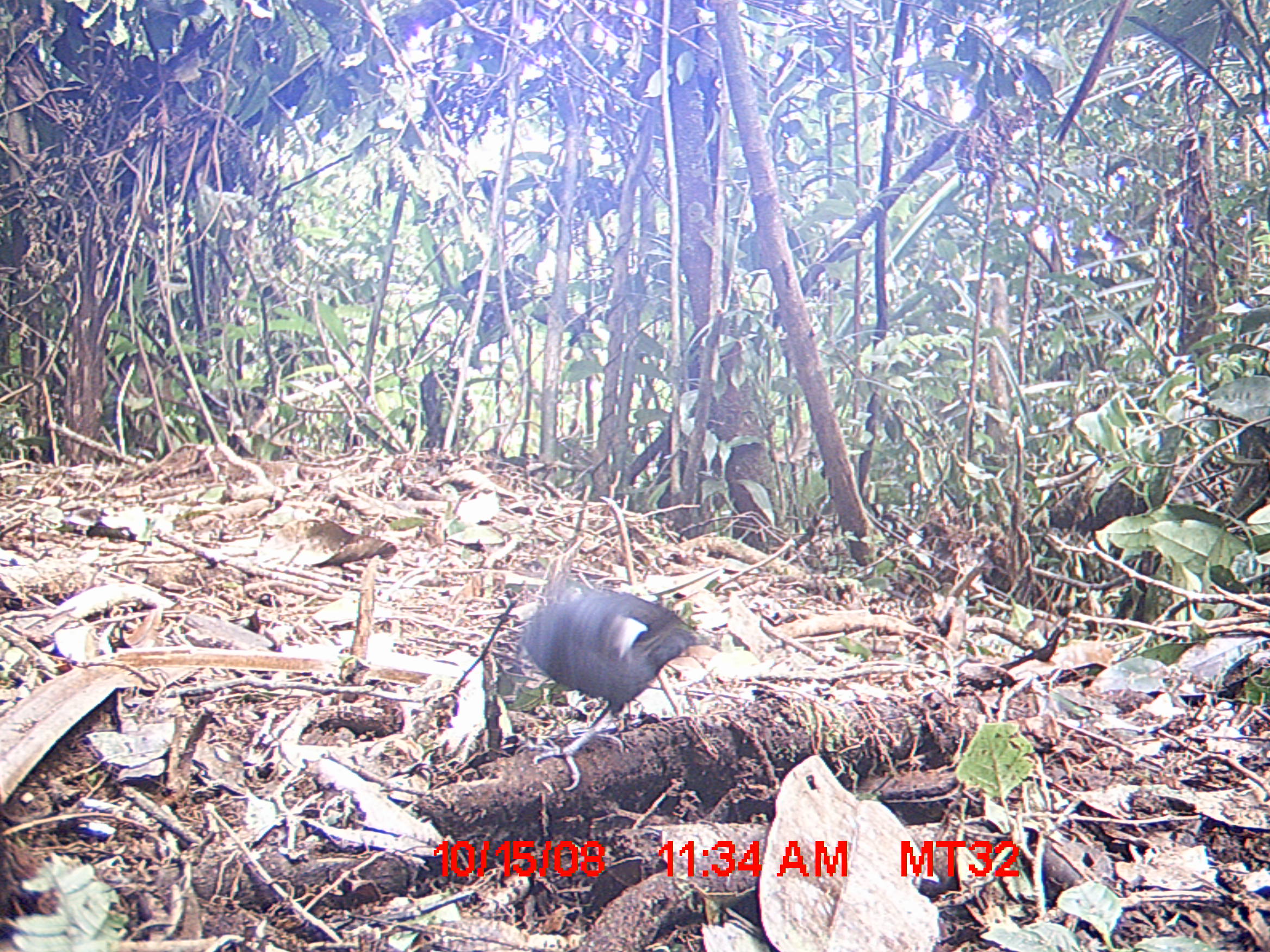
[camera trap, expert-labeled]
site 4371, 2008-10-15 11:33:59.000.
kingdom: Animalia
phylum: Chordata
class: Aves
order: Passeriformes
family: Muscicapidae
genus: Copsychus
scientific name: Copsychus albospecularis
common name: madagascar magpie-robin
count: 1